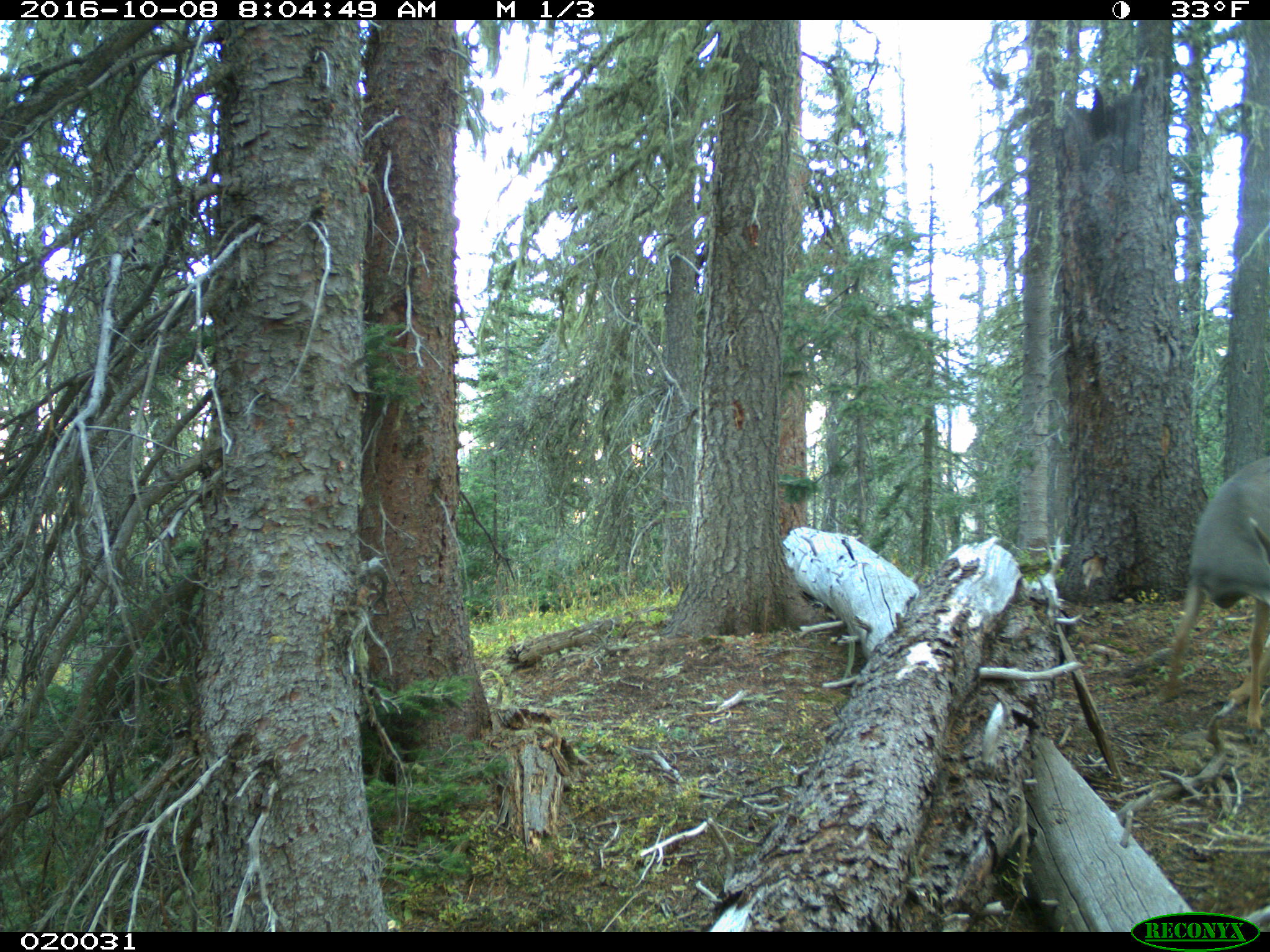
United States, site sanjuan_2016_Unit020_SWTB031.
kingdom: Animalia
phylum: Chordata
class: Mammalia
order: Artiodactyla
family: Cervidae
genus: Odocoileus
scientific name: Odocoileus hemionus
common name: mule deer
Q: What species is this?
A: Odocoileus hemionus (mule deer).